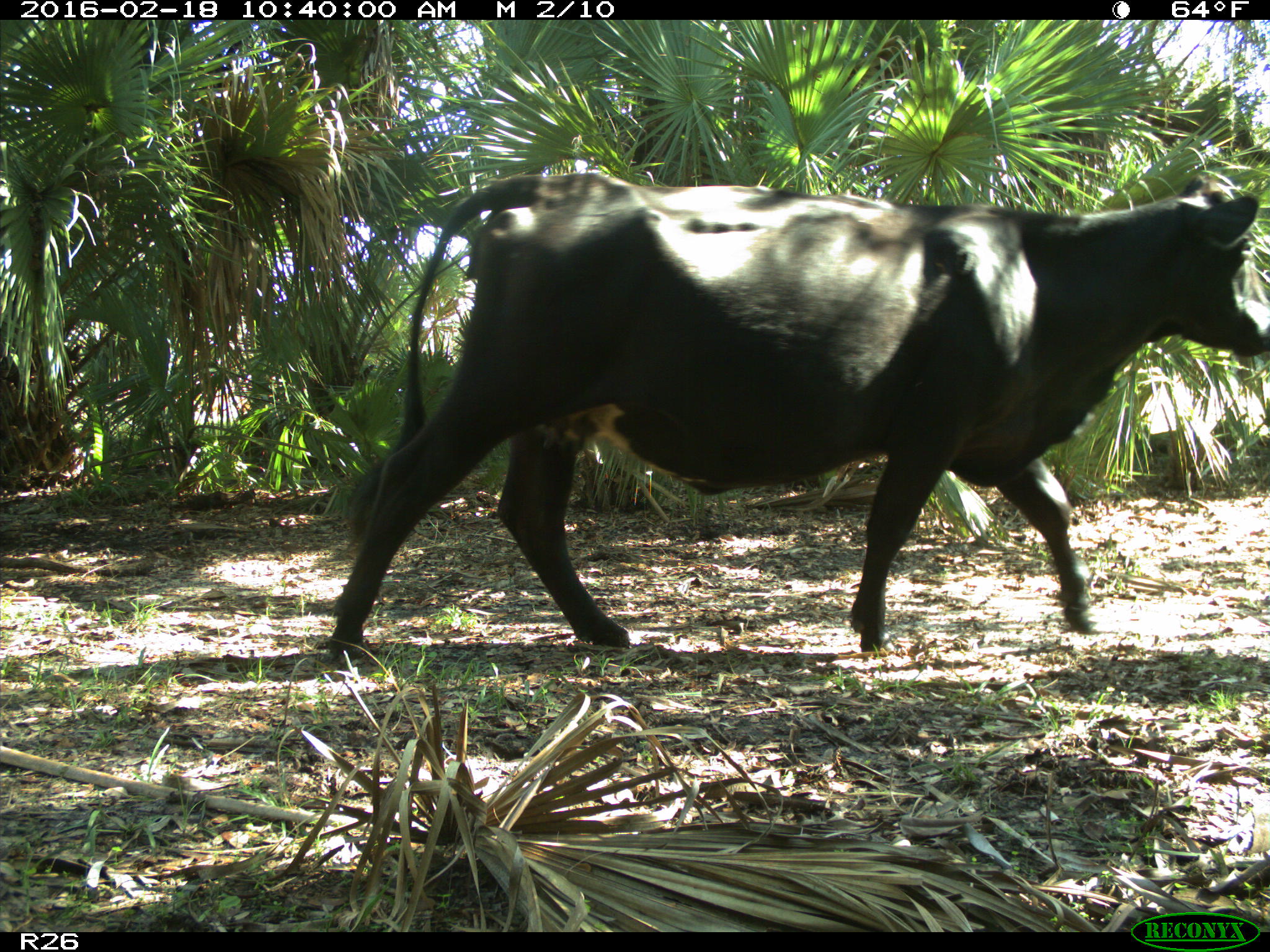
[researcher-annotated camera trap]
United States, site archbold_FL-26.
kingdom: Animalia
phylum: Chordata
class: Mammalia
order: Artiodactyla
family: Bovidae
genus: Bos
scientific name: Bos taurus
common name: domestic cow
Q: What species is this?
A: Bos taurus (domestic cow).